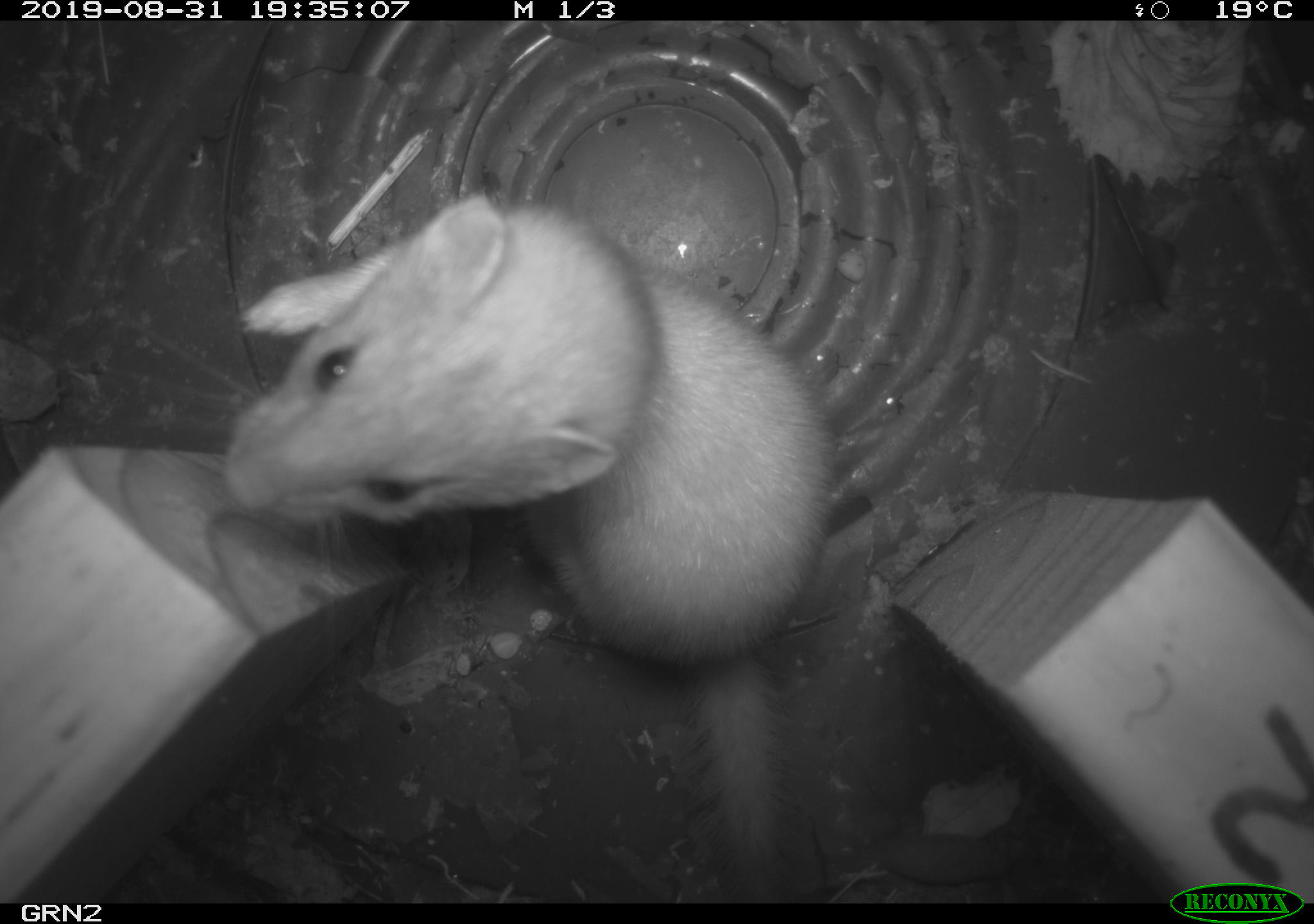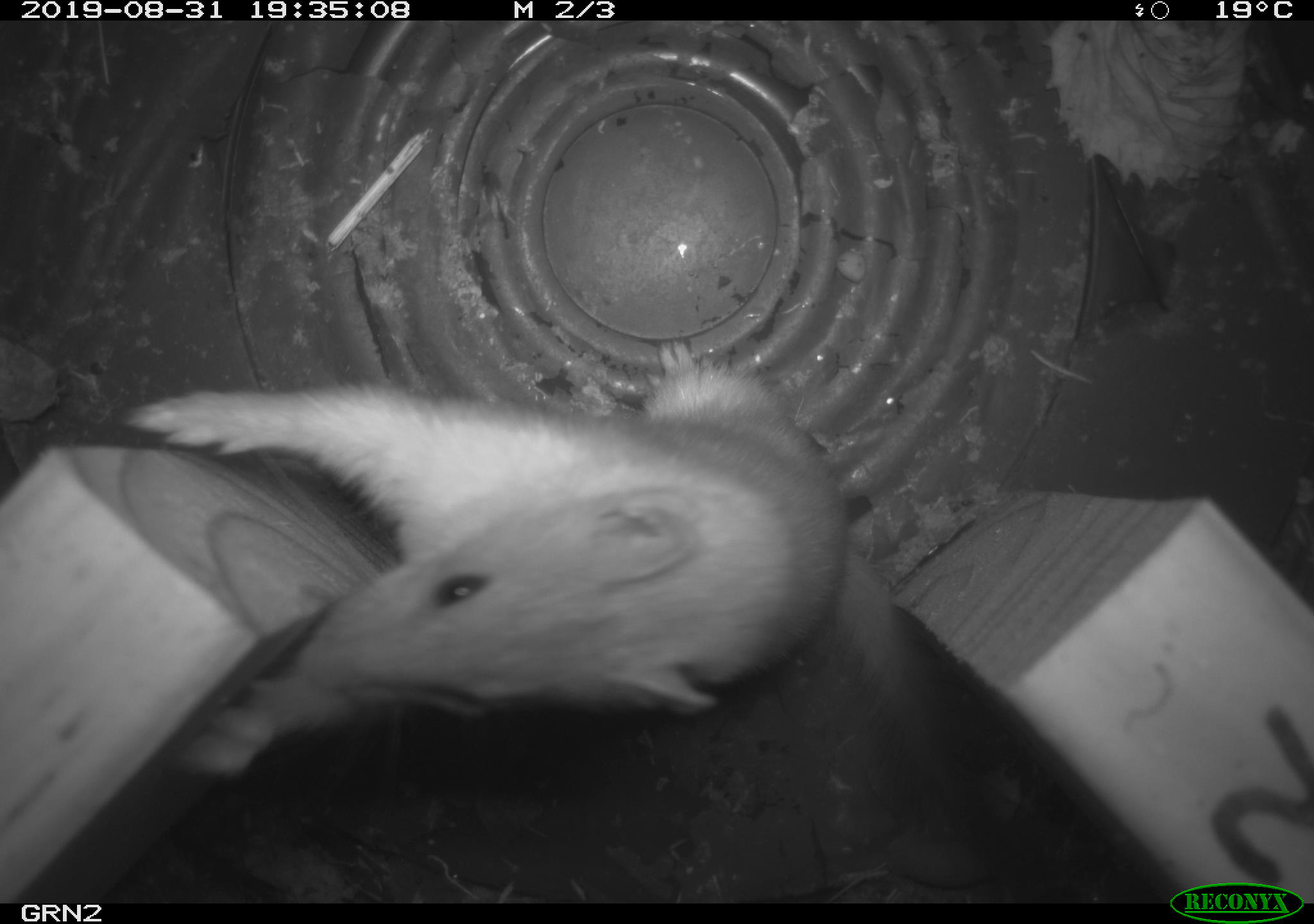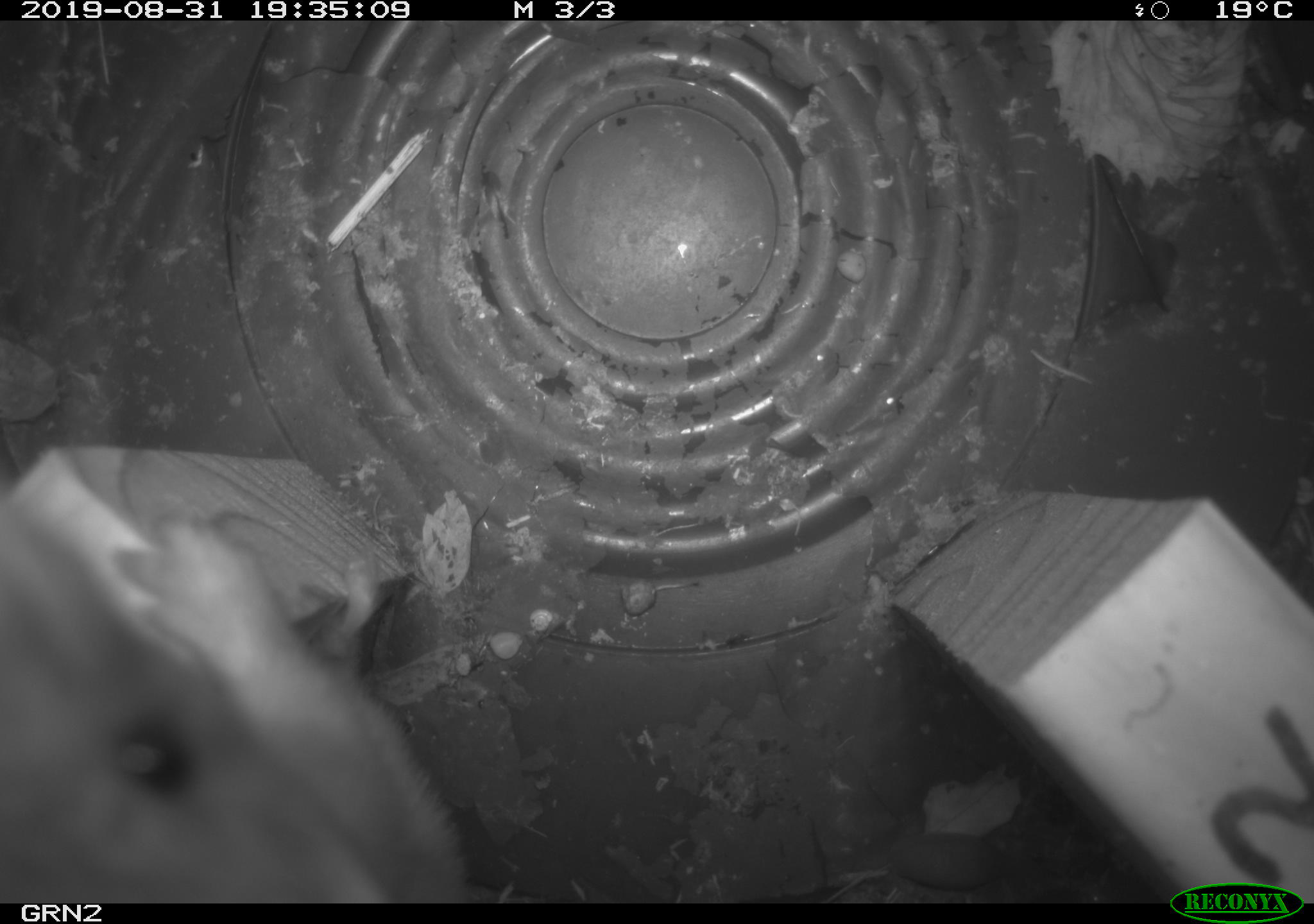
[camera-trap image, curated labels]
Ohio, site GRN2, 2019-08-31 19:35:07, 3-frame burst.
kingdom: Animalia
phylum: Chordata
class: Mammalia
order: Carnivora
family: Mustelidae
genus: Neogale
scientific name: Neogale frenata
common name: long-tailed weasel